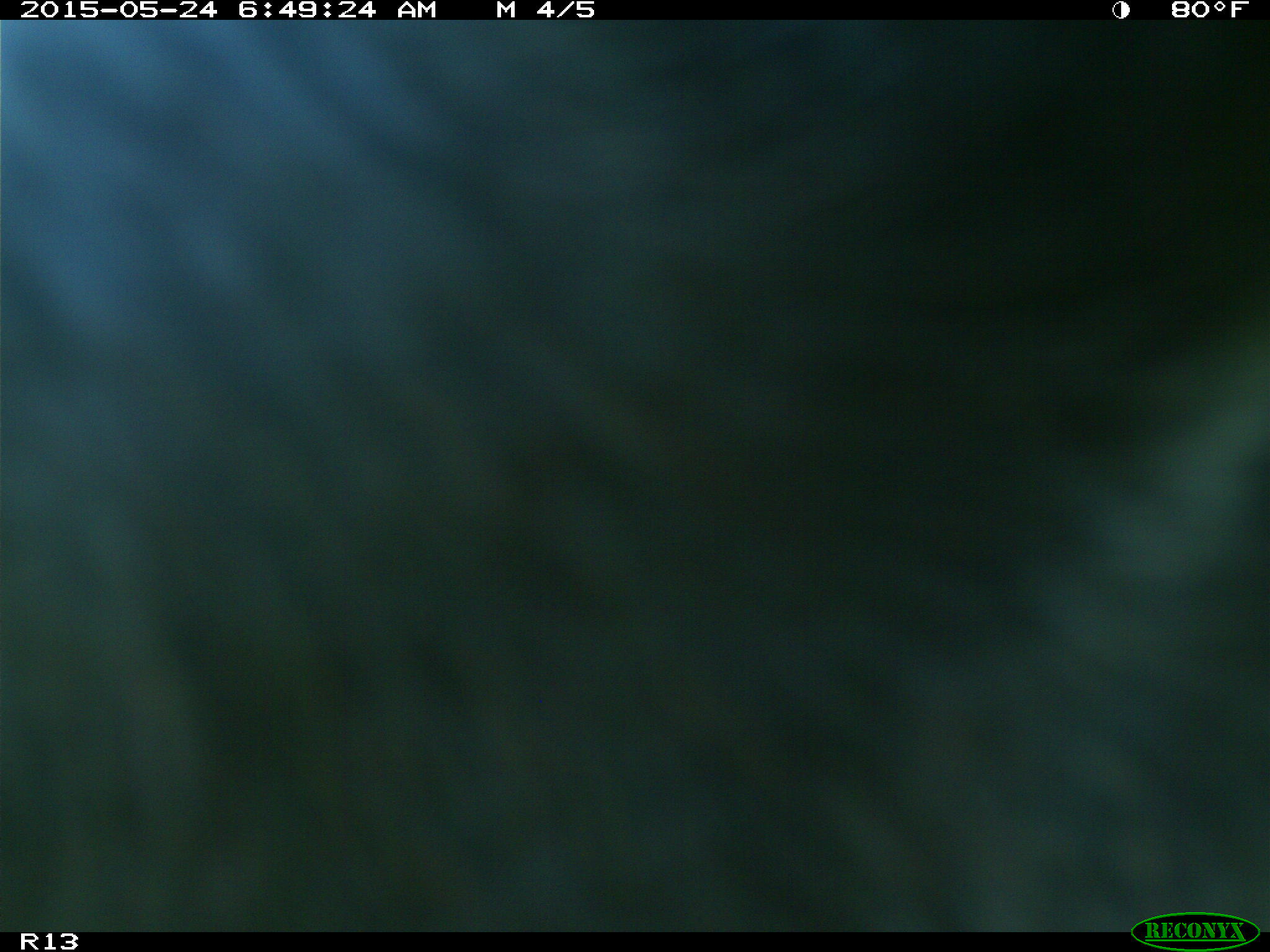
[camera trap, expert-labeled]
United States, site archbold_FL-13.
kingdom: Animalia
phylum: Chordata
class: Mammalia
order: Artiodactyla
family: Bovidae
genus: Bos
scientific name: Bos taurus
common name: domestic cow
Bos taurus (domestic cow).